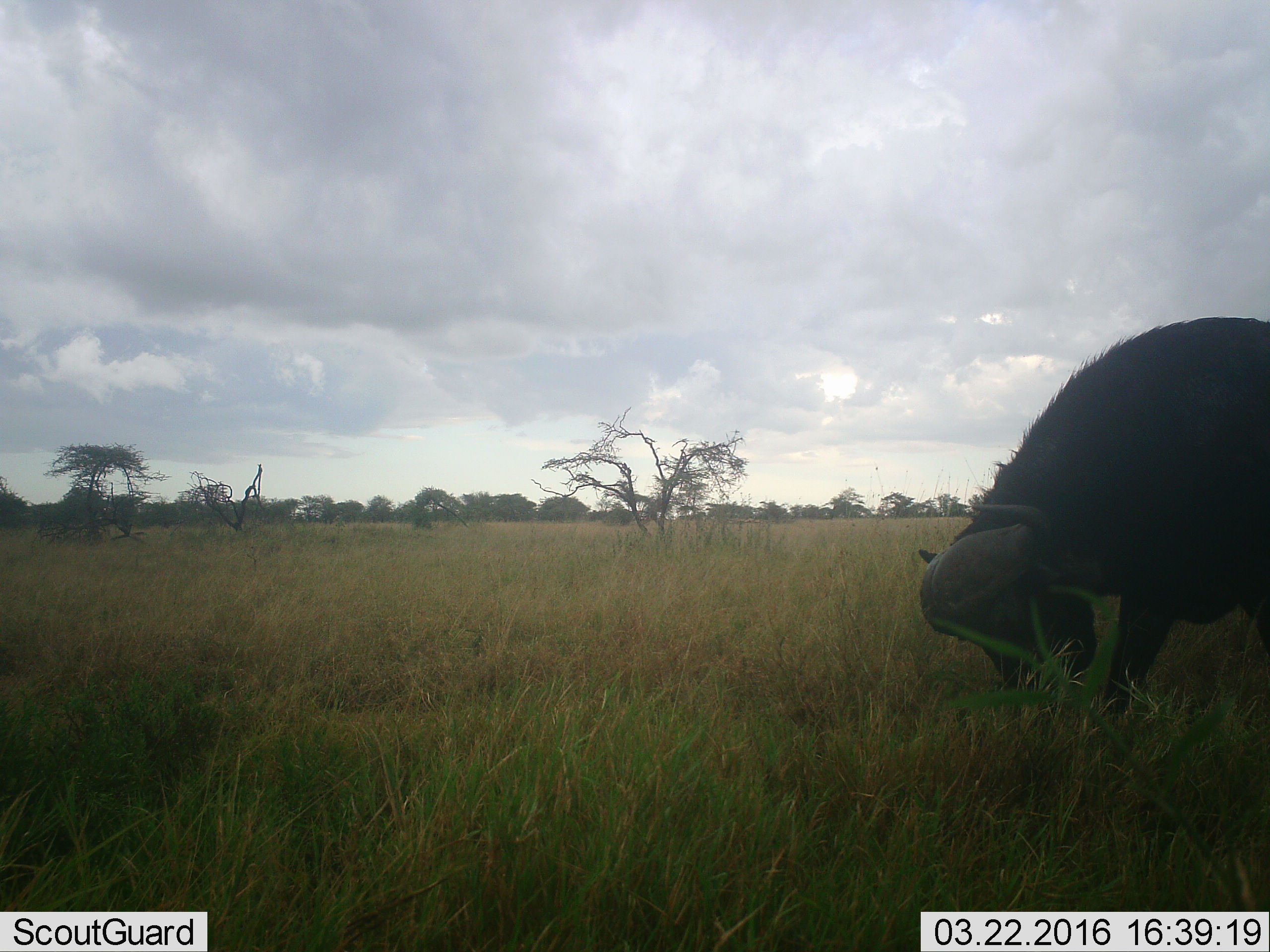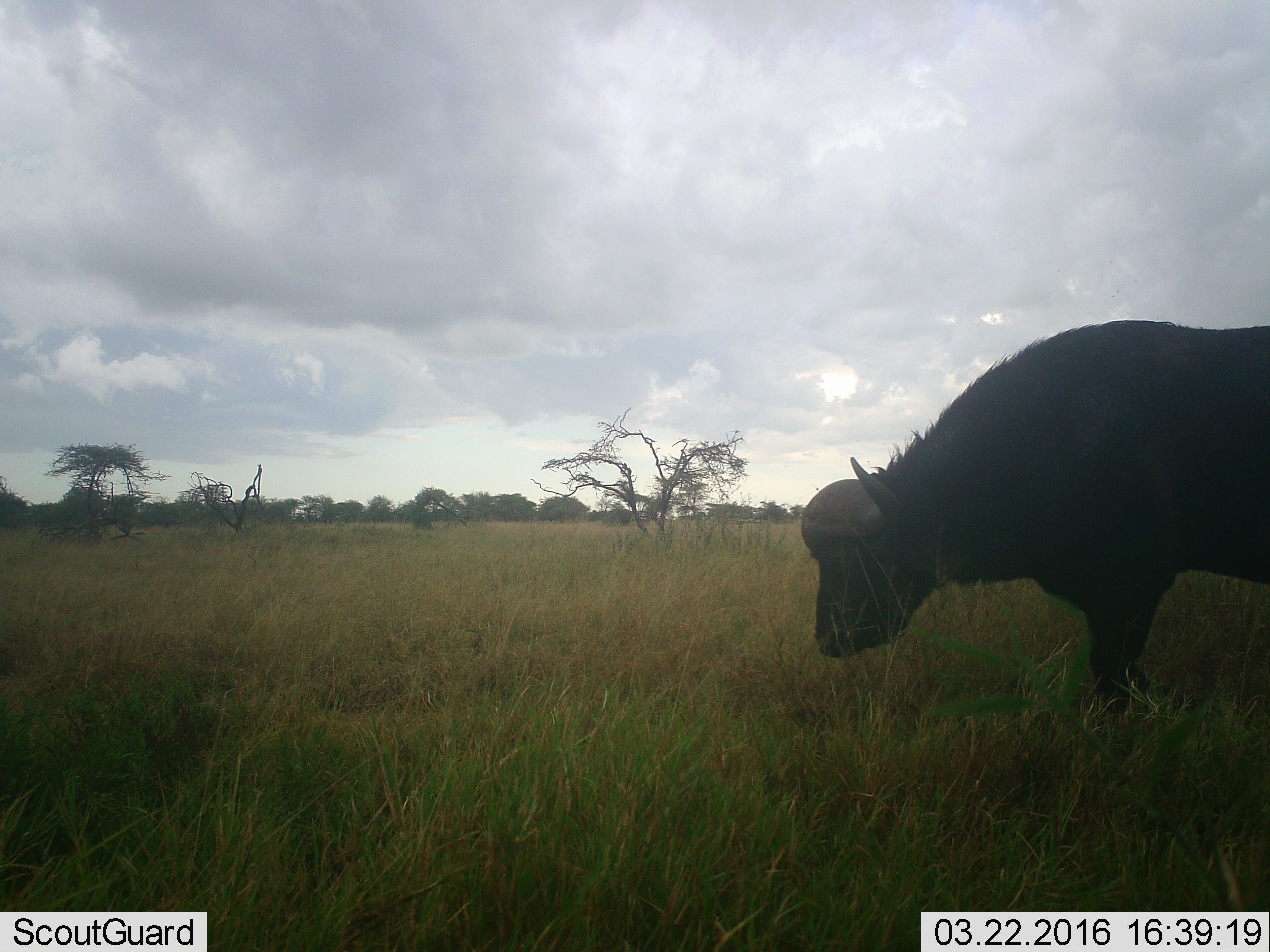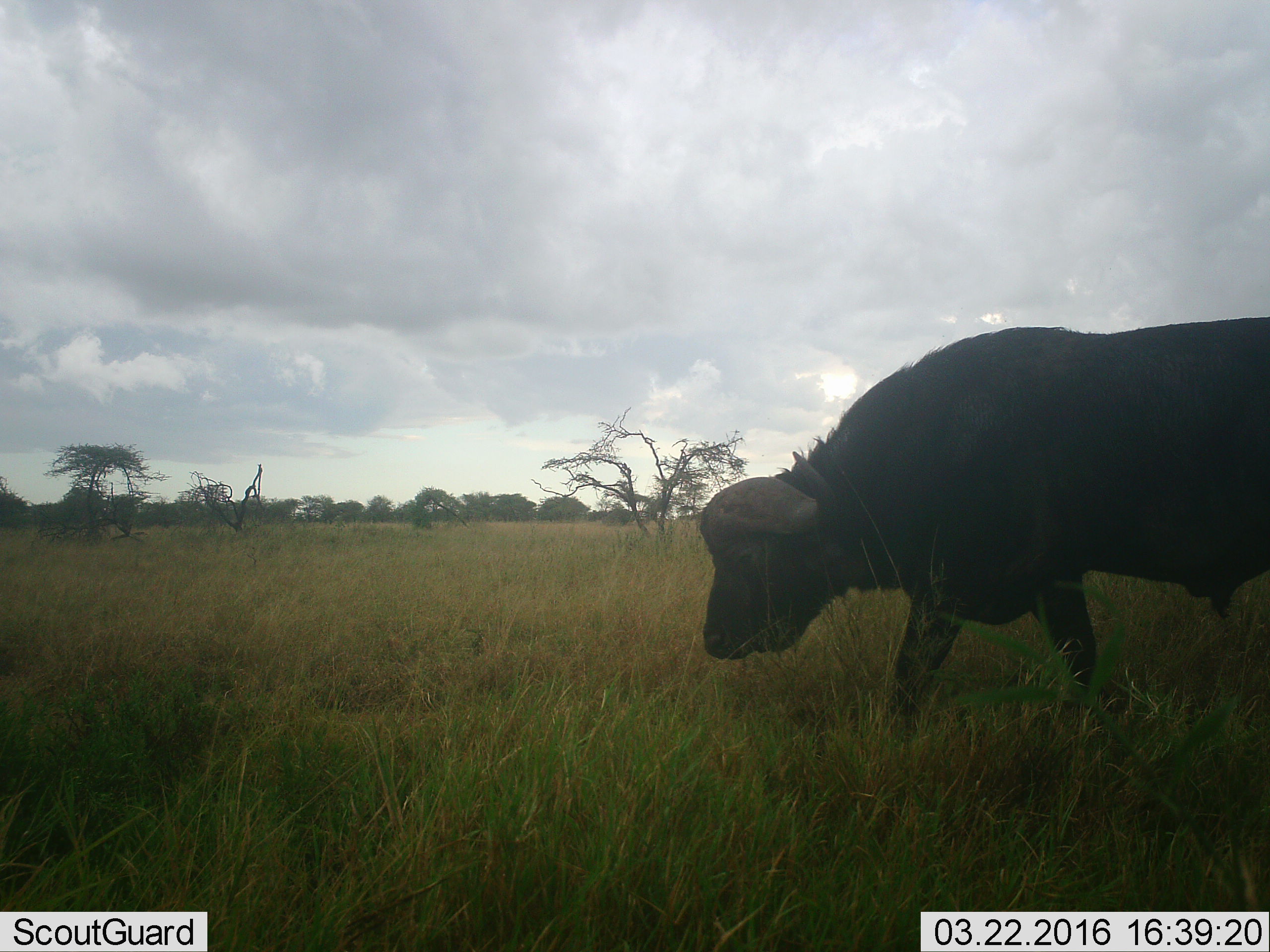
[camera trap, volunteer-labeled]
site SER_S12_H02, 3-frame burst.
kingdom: Animalia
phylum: Chordata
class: Mammalia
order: Artiodactyla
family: Bovidae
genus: Syncerus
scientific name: Syncerus caffer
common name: african buffalo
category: buffalo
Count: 1.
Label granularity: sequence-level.